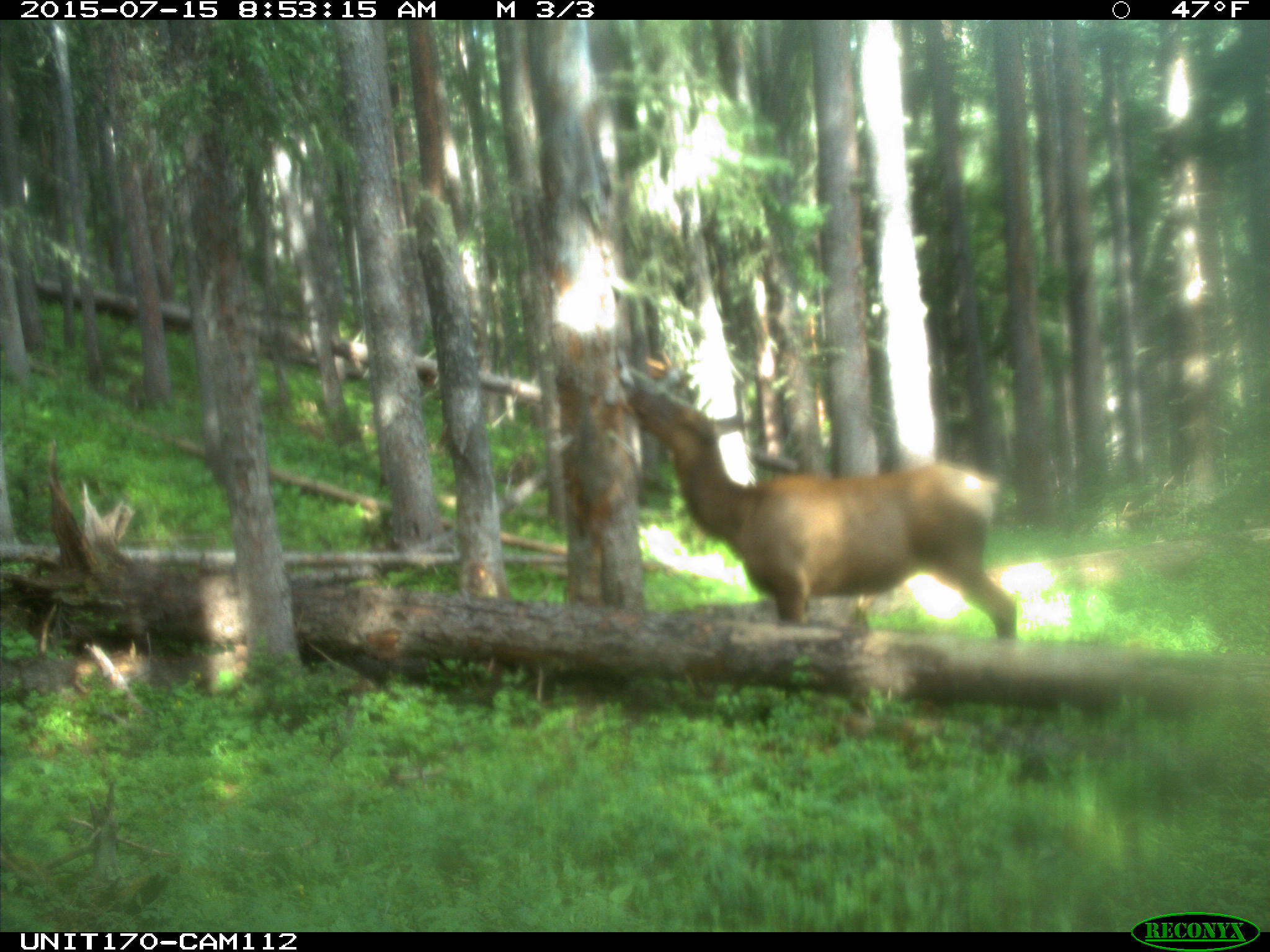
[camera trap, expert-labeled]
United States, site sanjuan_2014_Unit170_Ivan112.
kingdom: Animalia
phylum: Chordata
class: Mammalia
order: Artiodactyla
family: Cervidae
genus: Cervus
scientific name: Cervus elaphus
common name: red deer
Cervus elaphus (red deer).